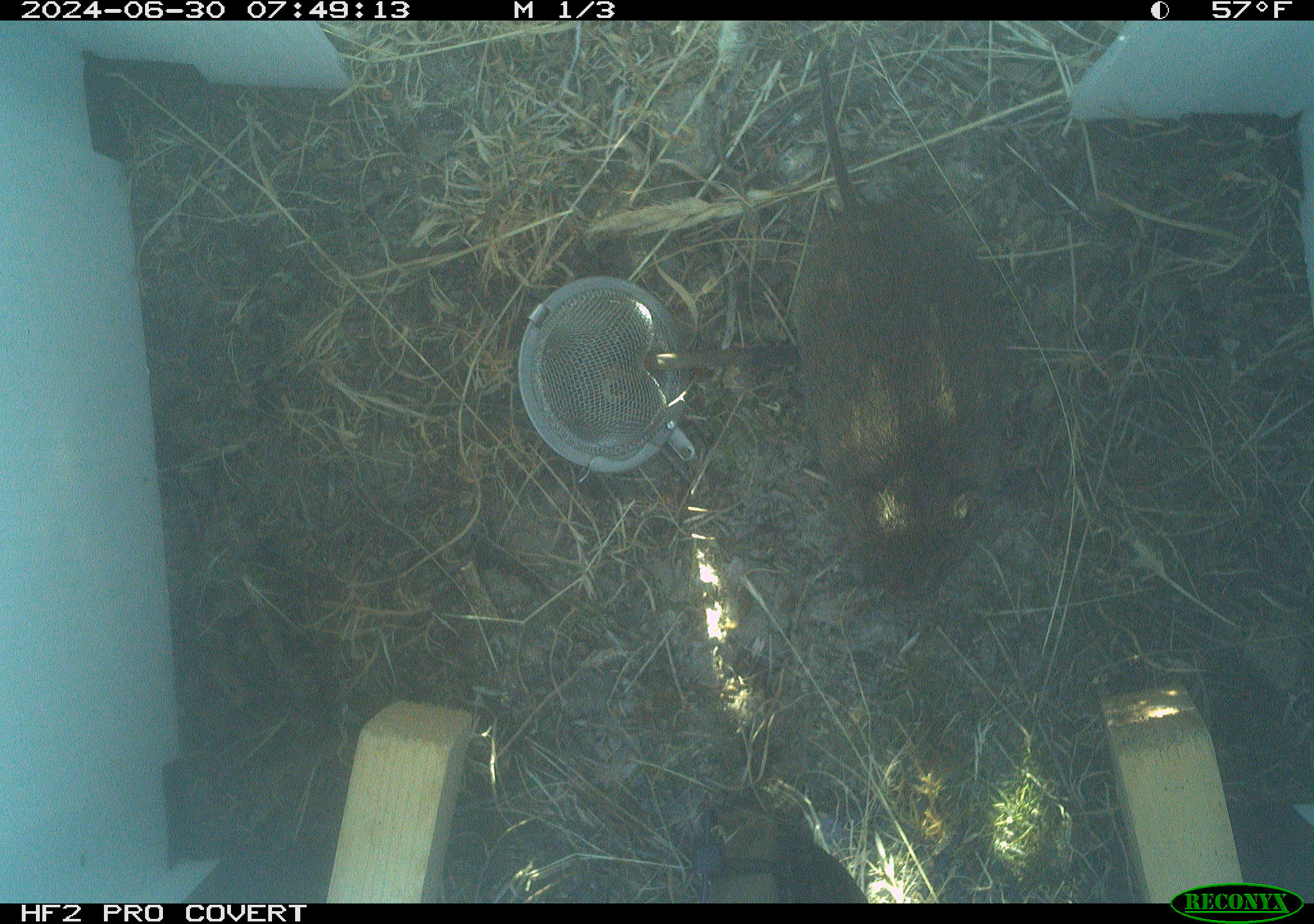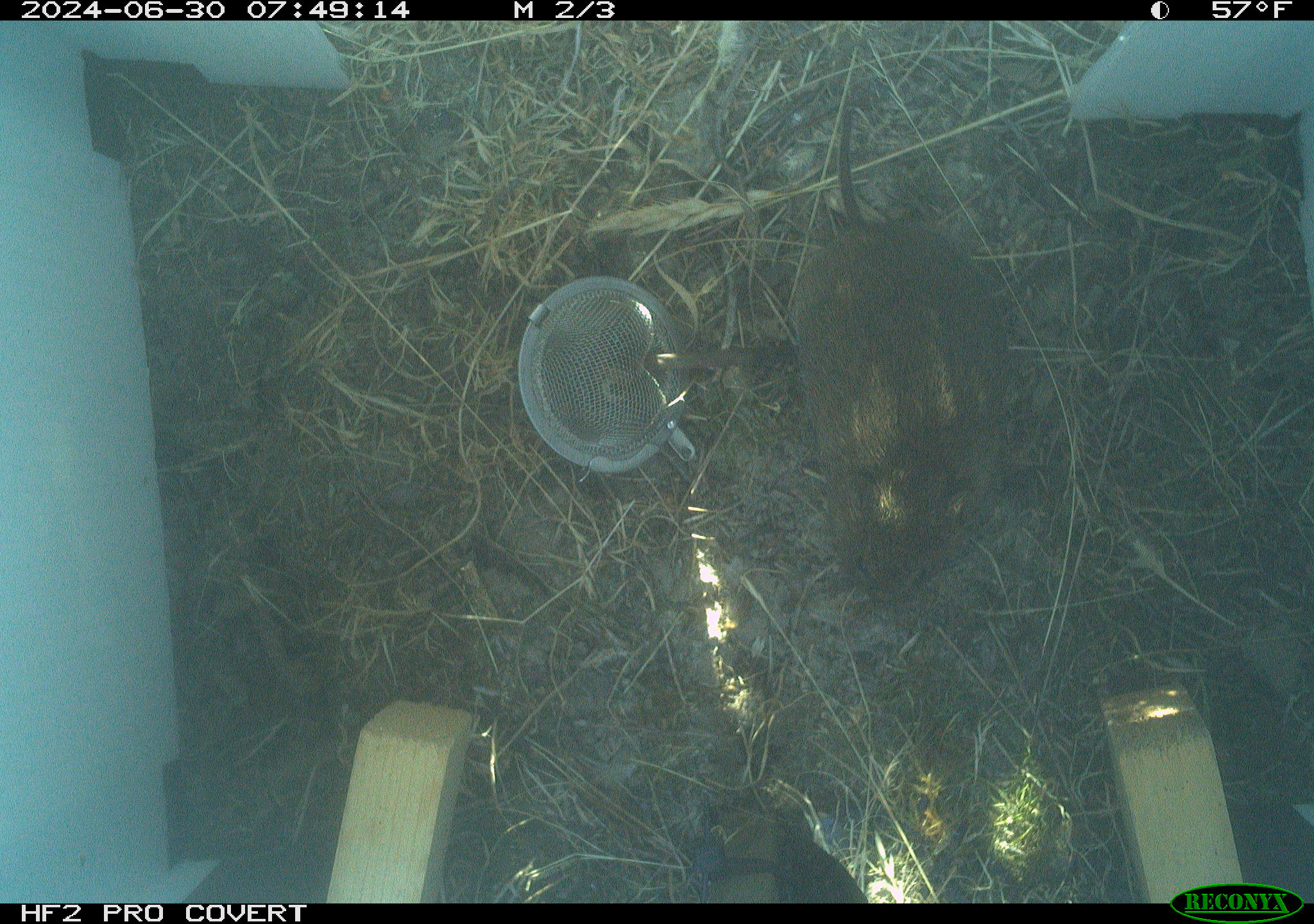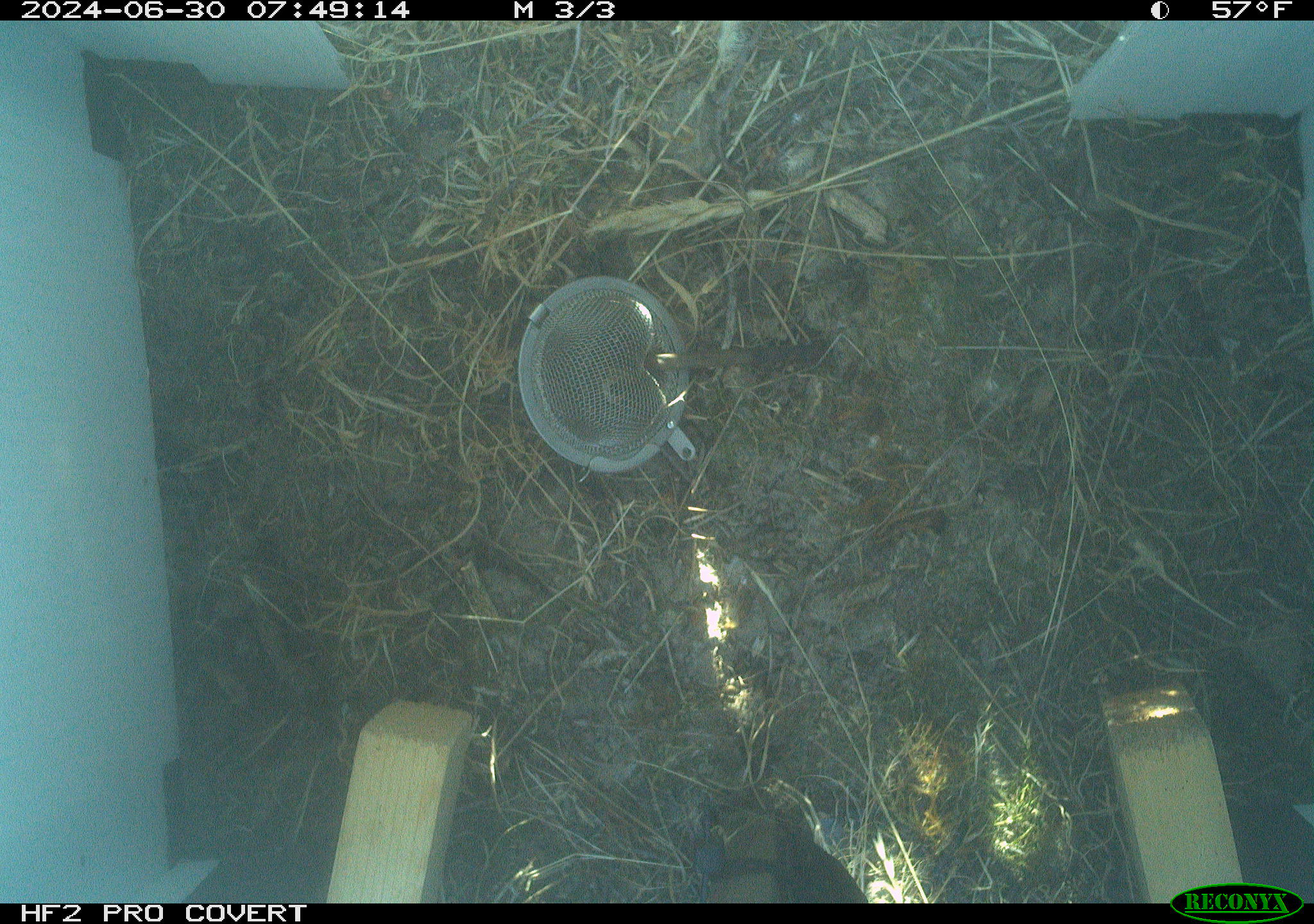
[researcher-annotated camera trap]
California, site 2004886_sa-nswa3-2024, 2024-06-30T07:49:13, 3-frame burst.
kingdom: Animalia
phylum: Chordata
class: Mammalia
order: Rodentia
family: Cricetidae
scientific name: Arvicolinae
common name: voles, lemmings, and muskrats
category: arvicolinae subfamily